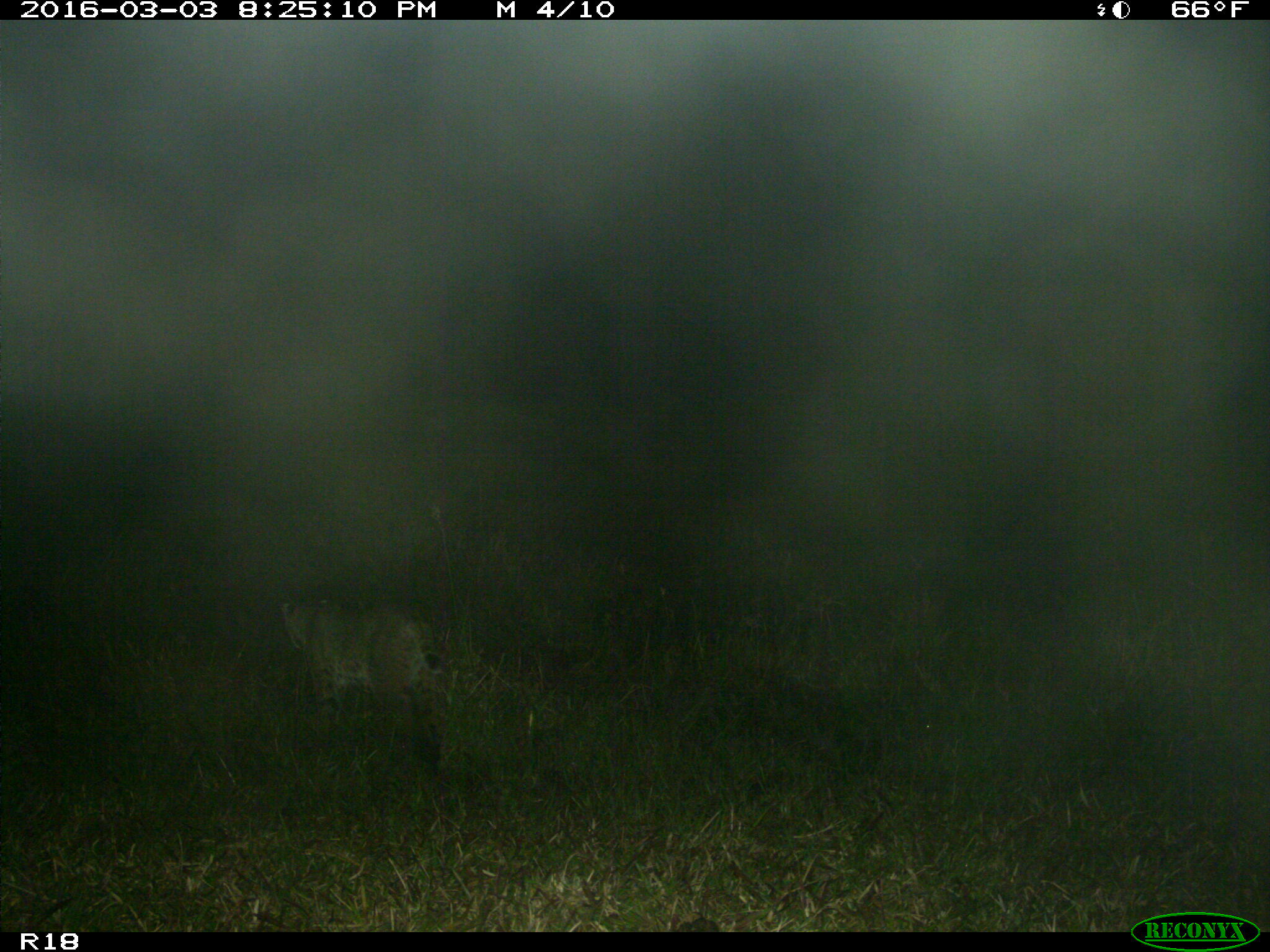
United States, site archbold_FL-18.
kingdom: Animalia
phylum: Chordata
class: Mammalia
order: Carnivora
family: Felidae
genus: Lynx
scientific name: Lynx rufus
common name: bobcat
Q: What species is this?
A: Lynx rufus (bobcat).